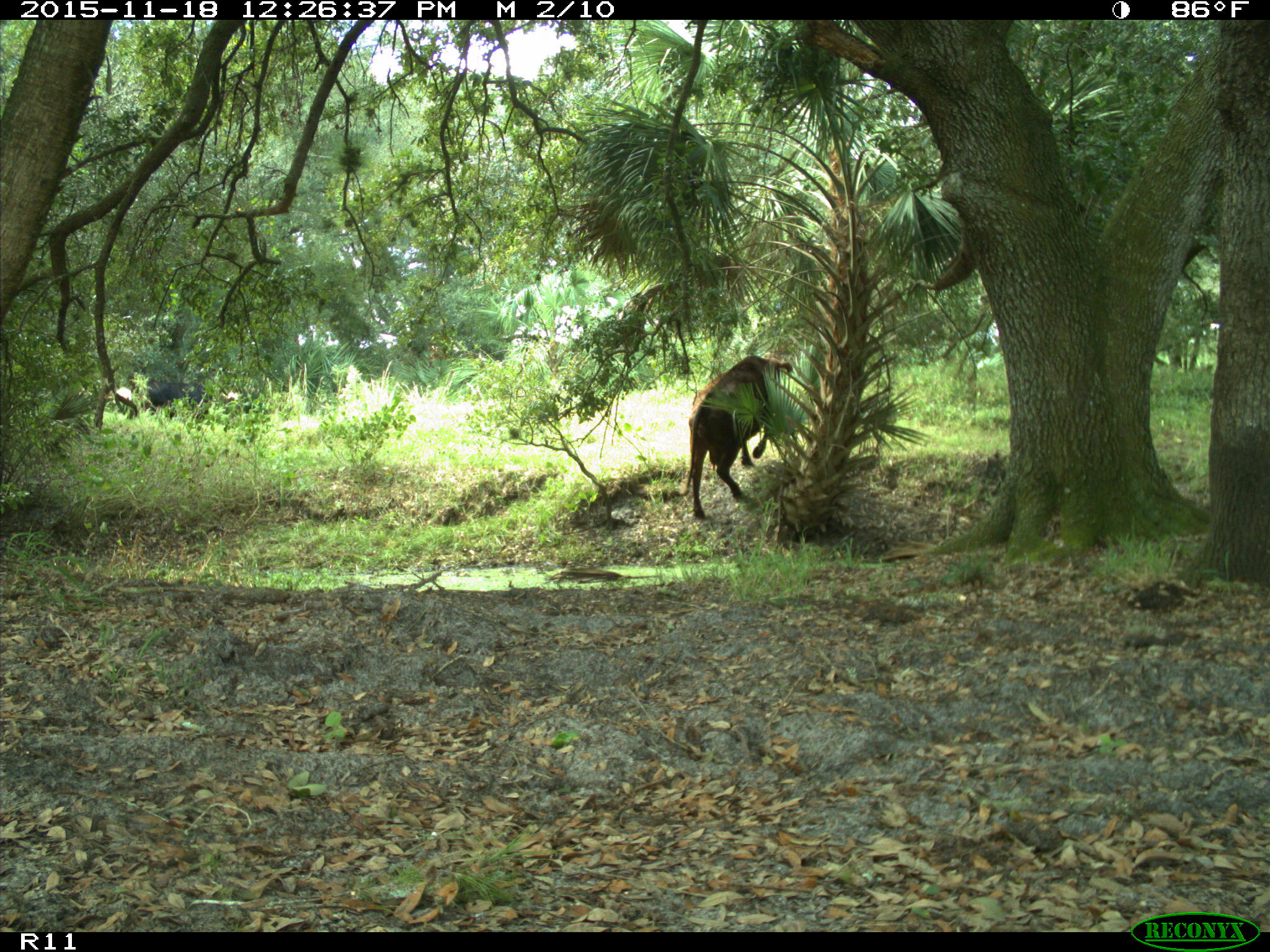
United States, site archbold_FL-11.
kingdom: Animalia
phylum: Chordata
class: Mammalia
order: Artiodactyla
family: Bovidae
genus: Bos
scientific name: Bos taurus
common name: domestic cow